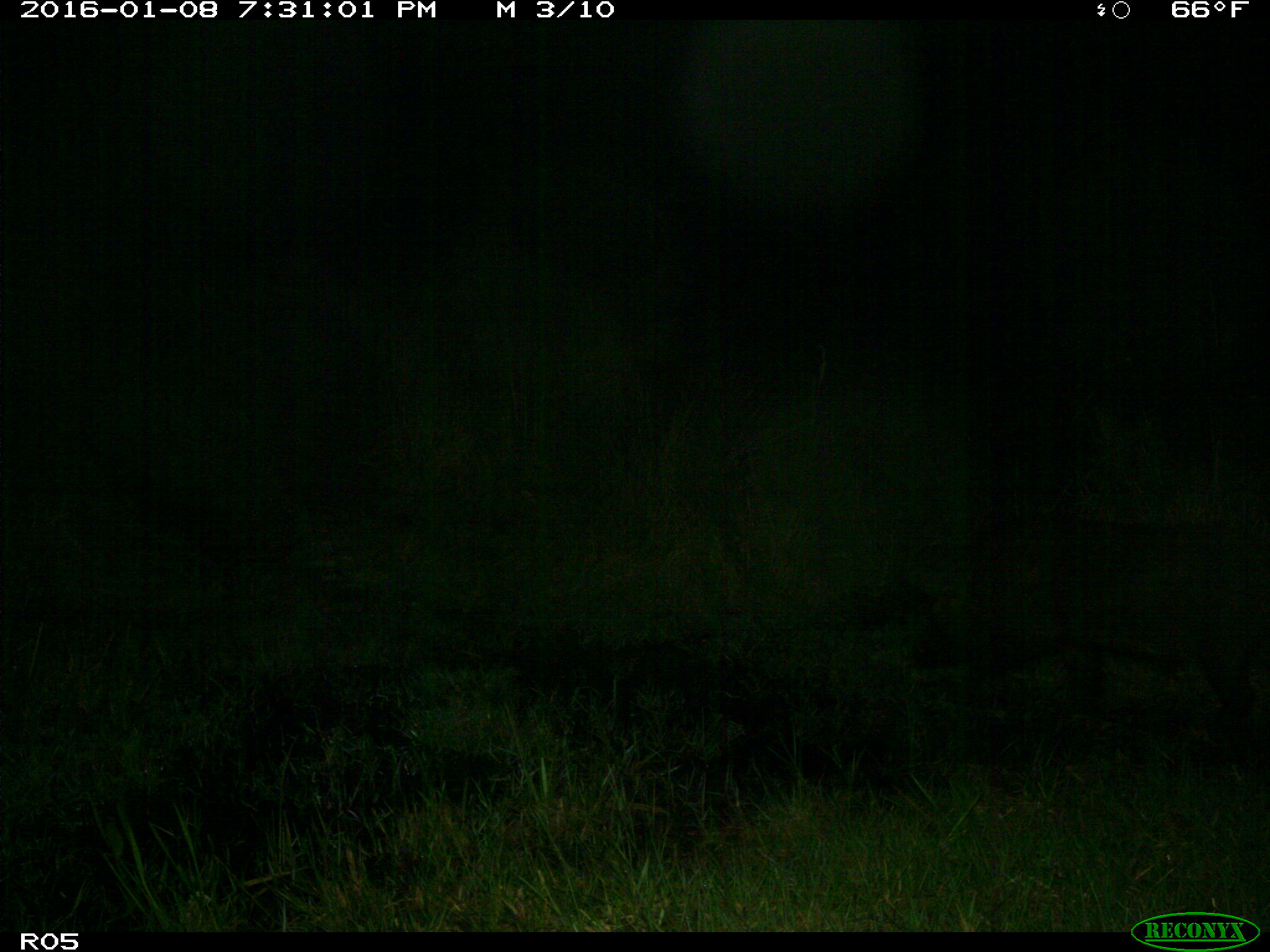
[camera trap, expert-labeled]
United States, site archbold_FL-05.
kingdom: Animalia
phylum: Chordata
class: Mammalia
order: Artiodactyla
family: Suidae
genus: Sus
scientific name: Sus scrofa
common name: wild boar